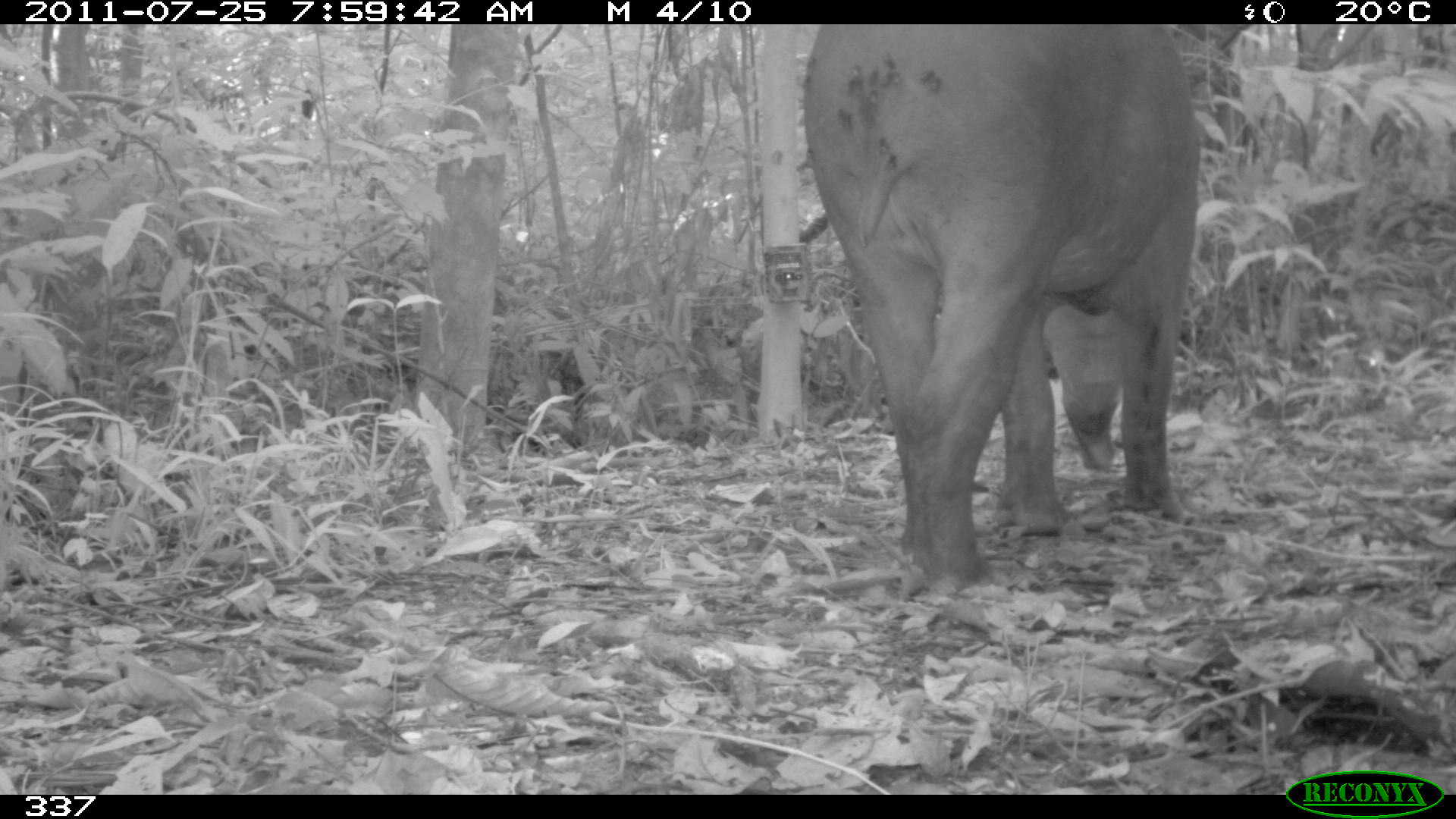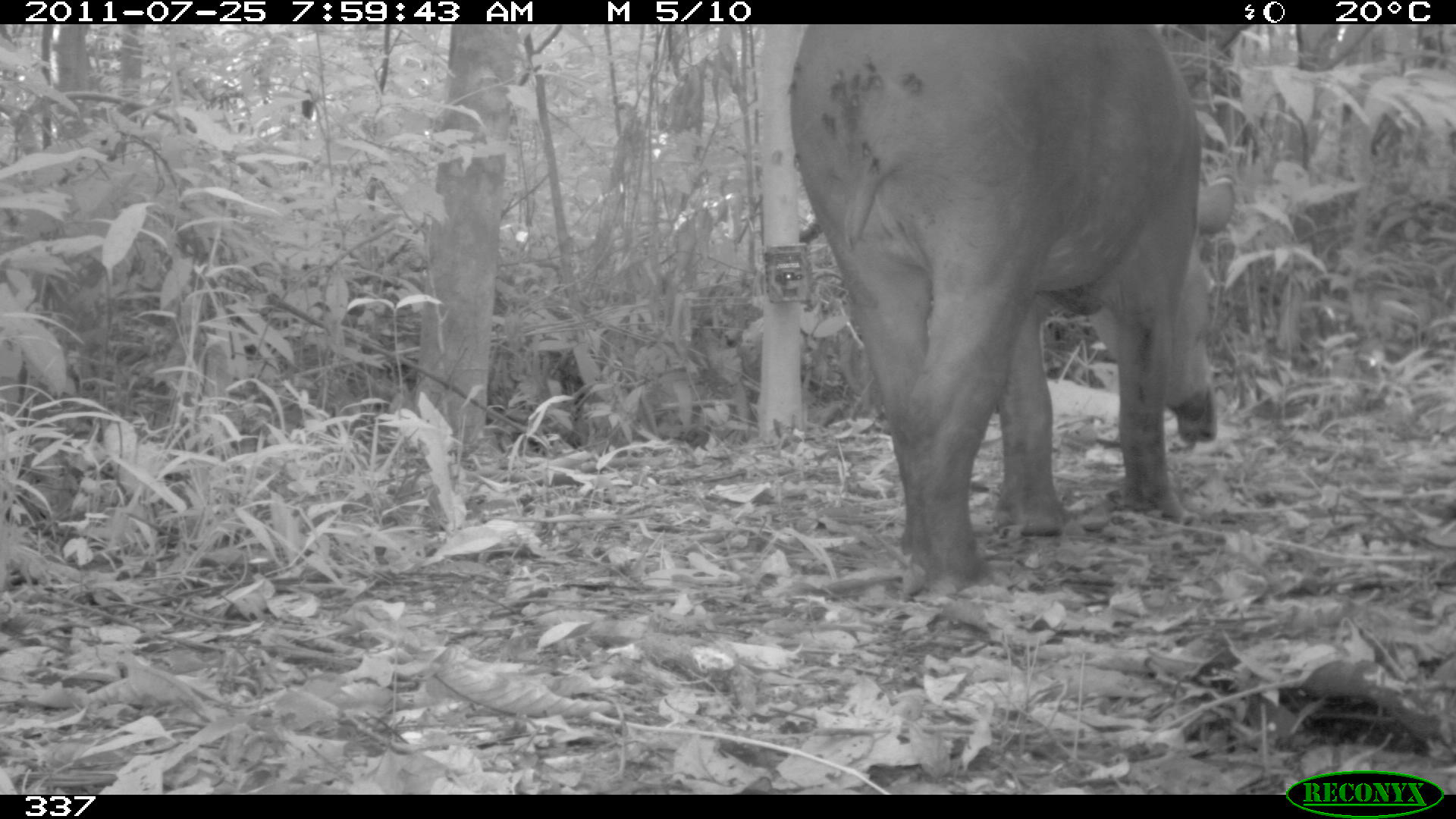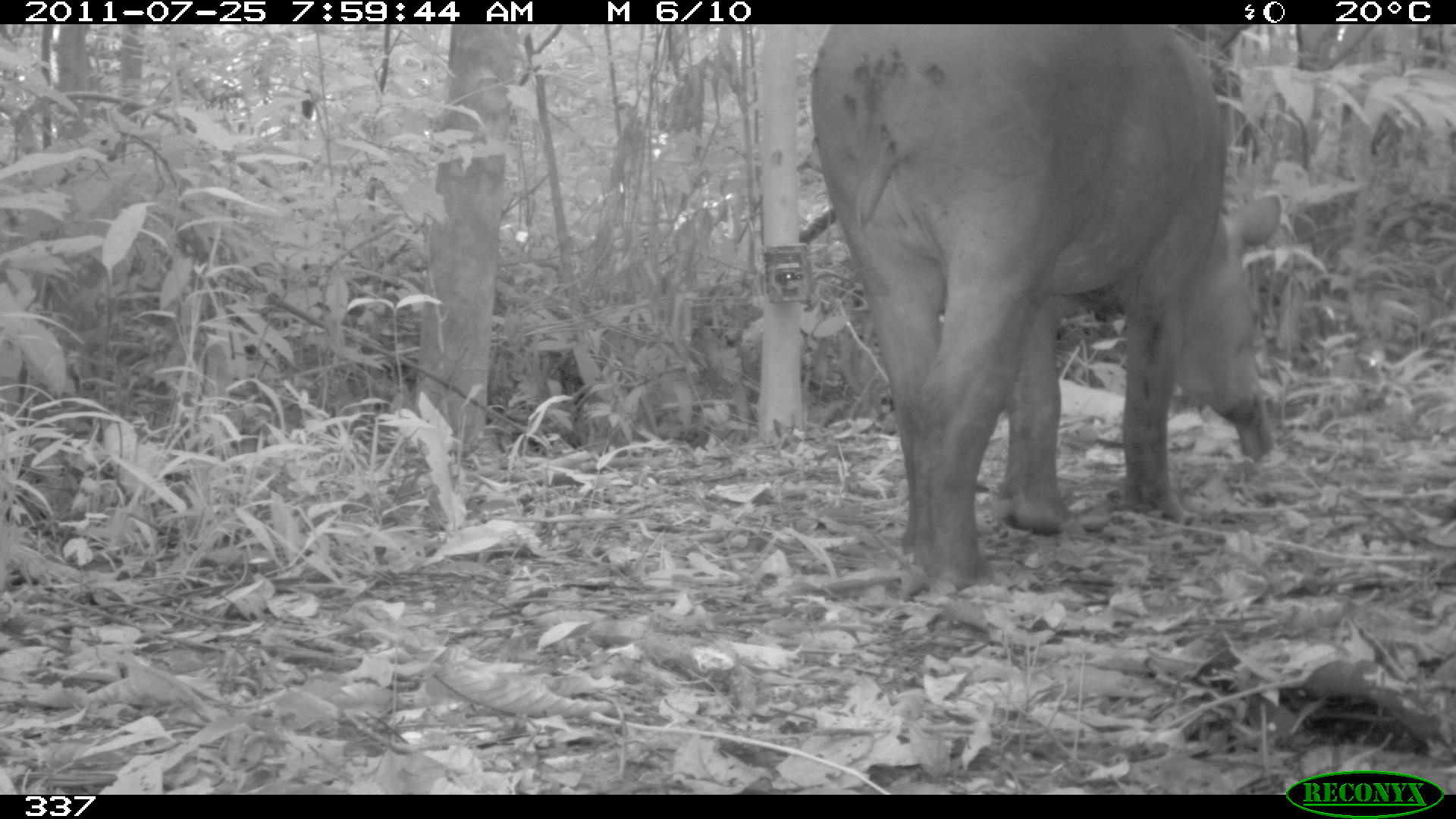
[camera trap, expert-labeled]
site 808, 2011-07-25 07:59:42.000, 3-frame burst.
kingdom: Animalia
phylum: Chordata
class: Mammalia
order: Perissodactyla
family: Tapiridae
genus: Tapirus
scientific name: Tapirus terrestris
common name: south american tapir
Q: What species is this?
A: Tapirus terrestris (south american tapir).